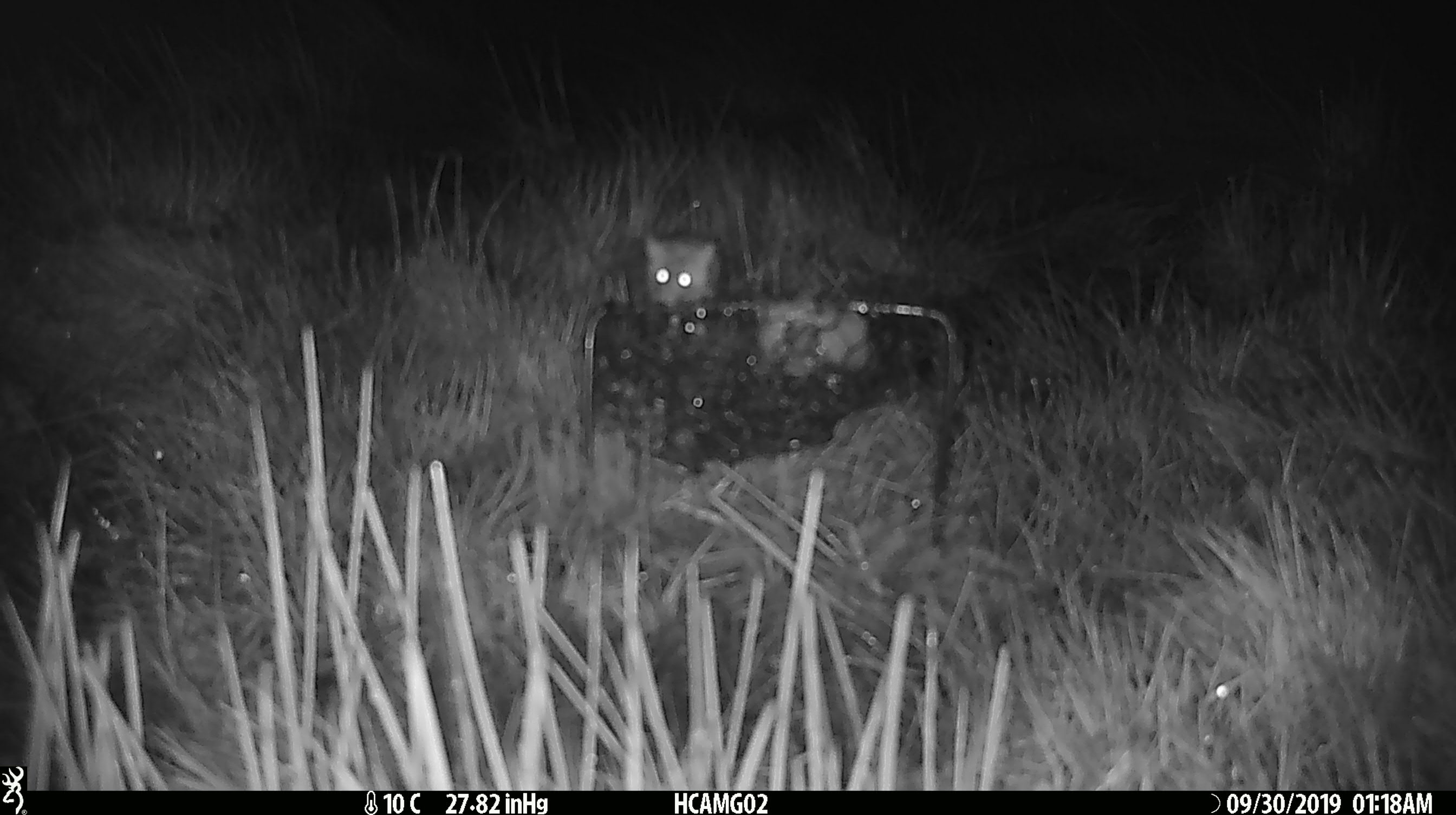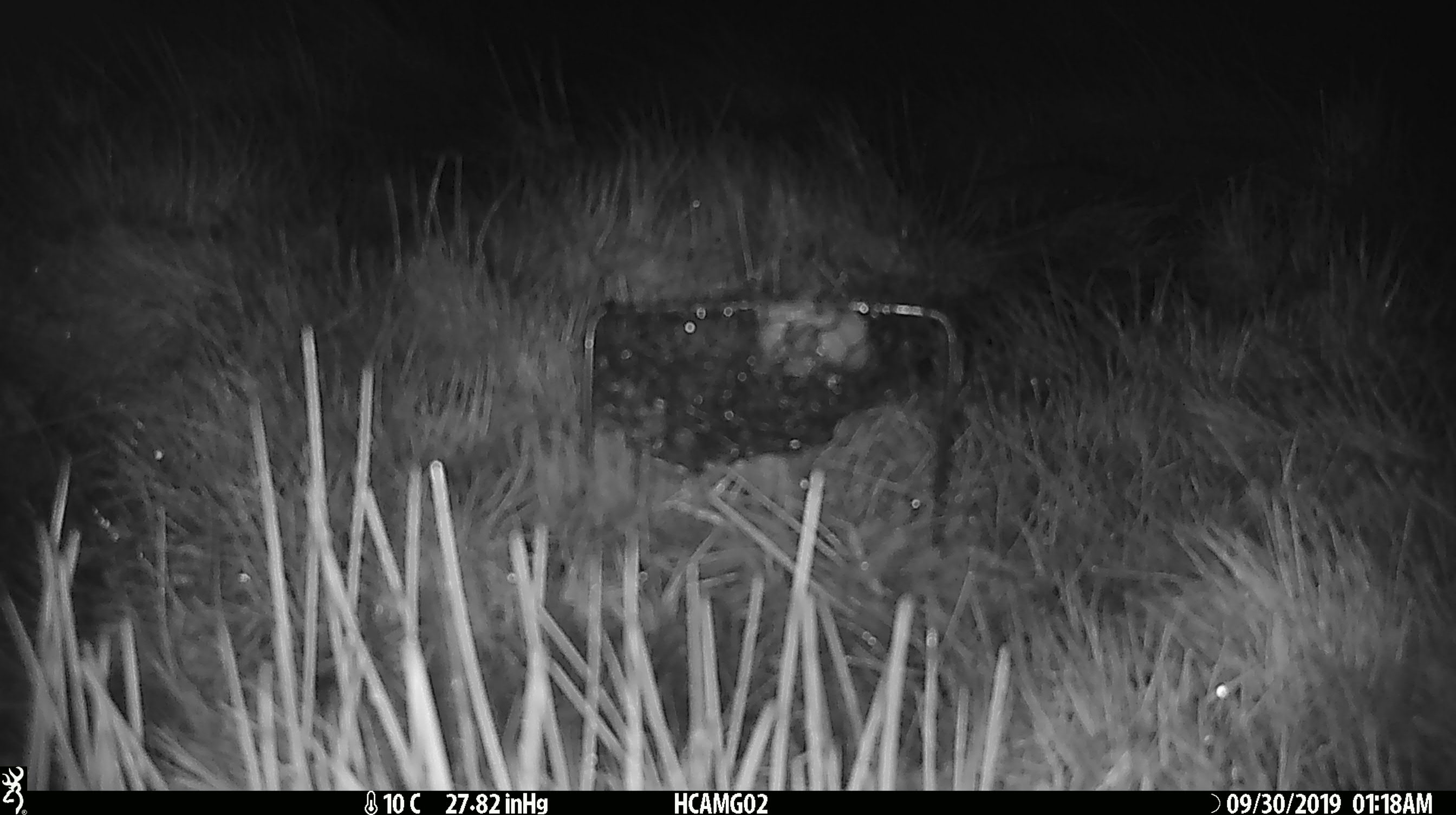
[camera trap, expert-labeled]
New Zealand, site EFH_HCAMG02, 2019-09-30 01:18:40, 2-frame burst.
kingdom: Animalia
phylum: Chordata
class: Mammalia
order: Rodentia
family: Muridae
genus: Mus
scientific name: Mus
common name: mouse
Mouse (Mus).